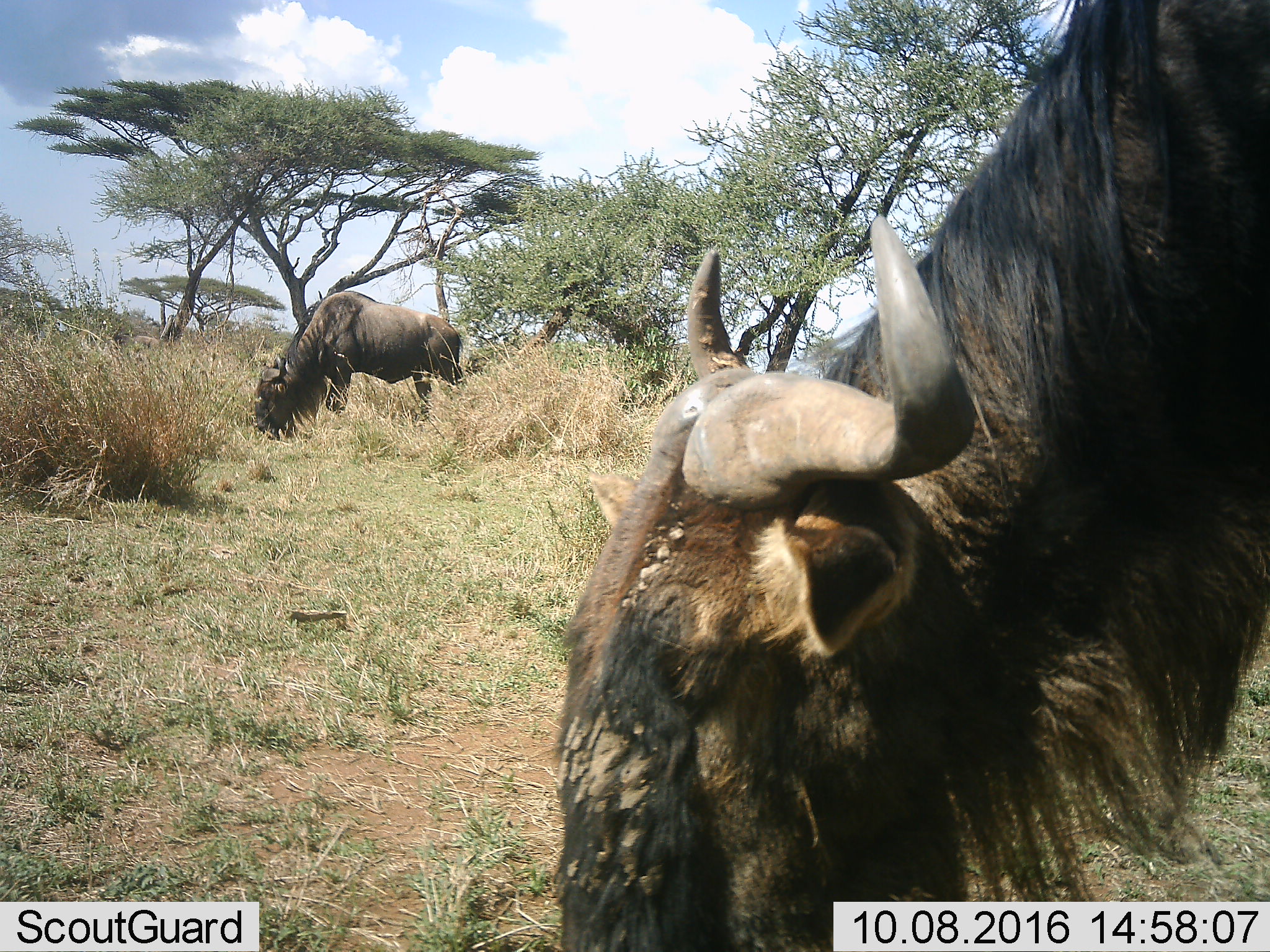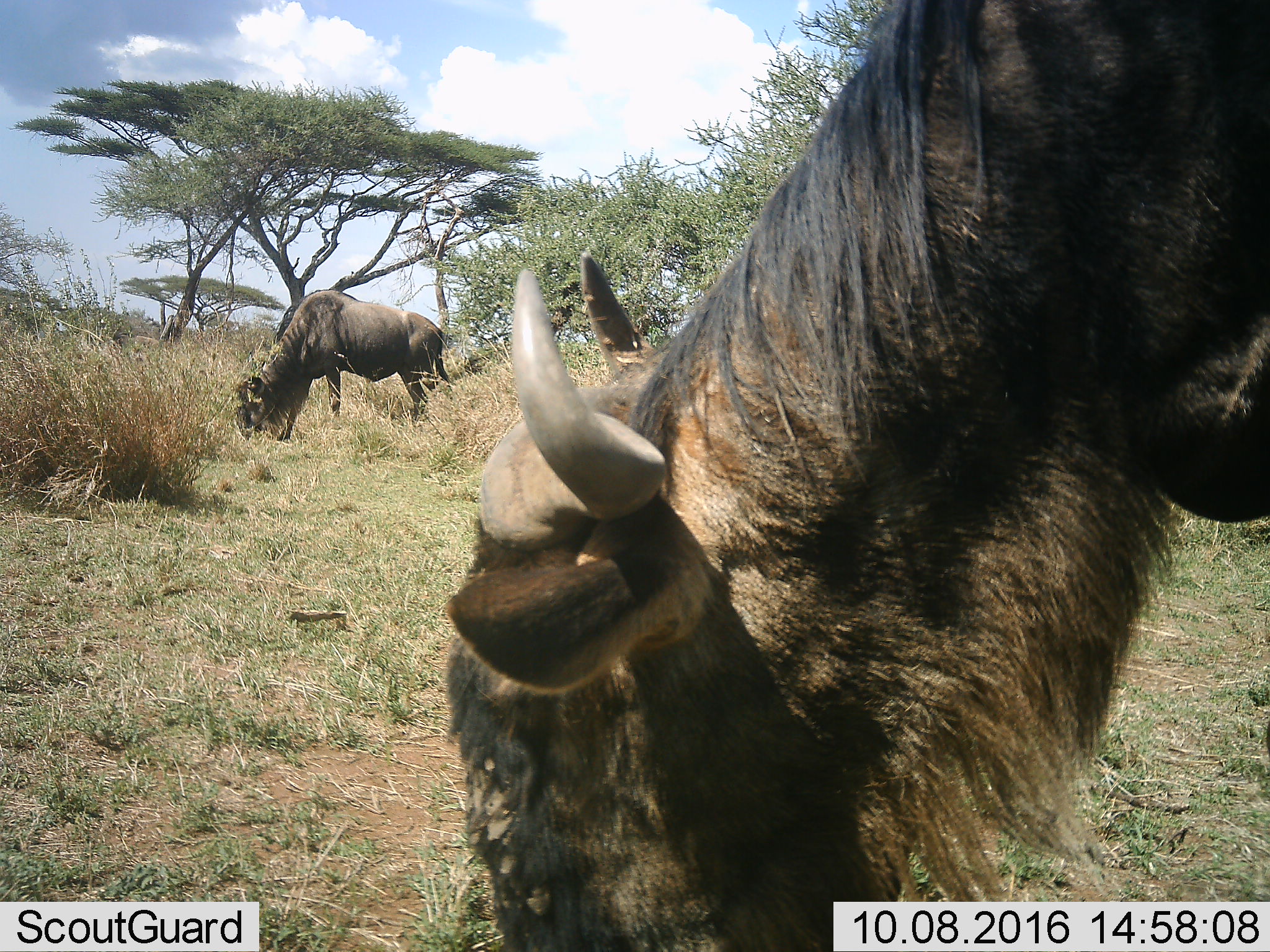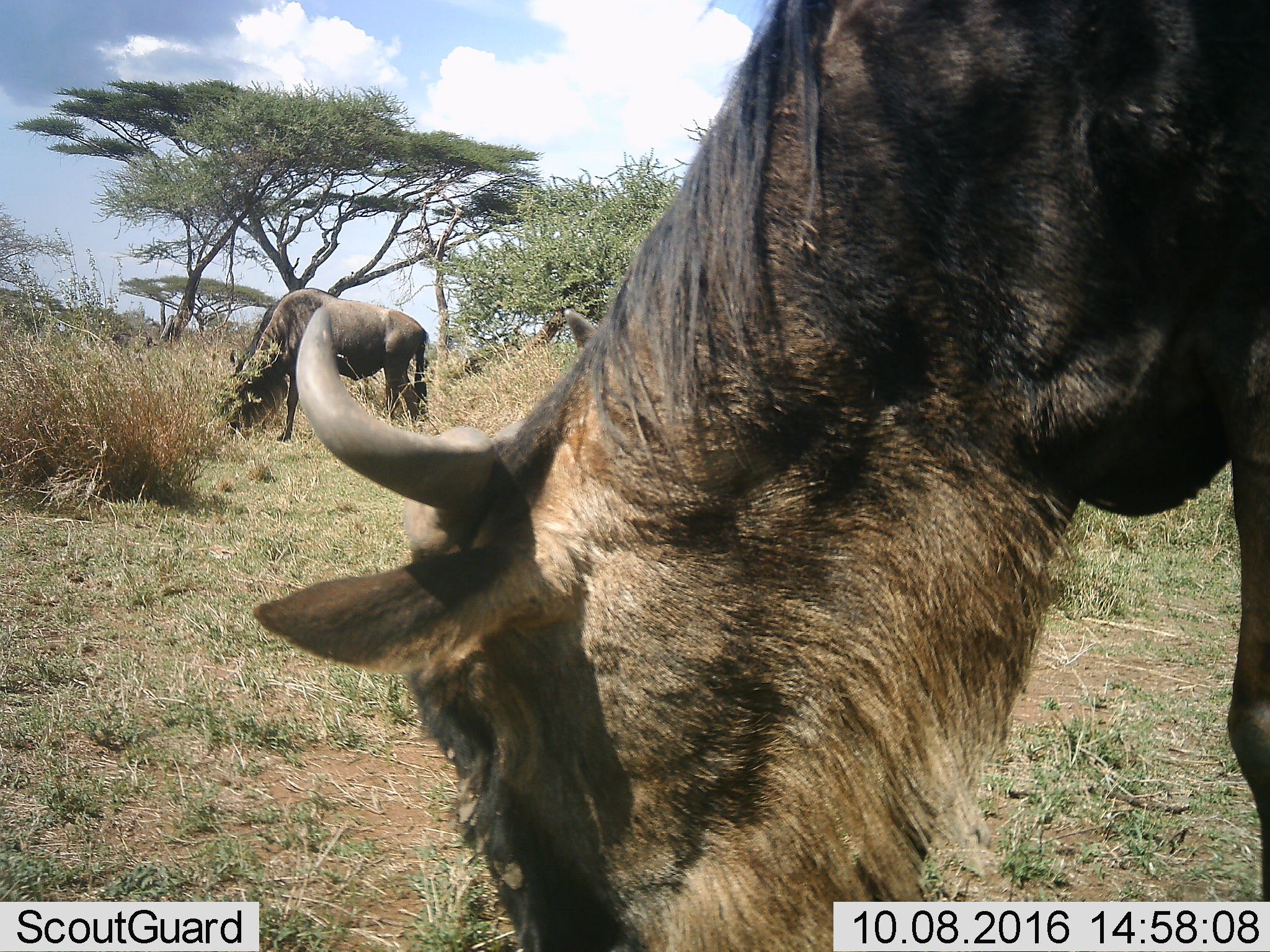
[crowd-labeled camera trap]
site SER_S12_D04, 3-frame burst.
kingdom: Animalia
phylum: Chordata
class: Mammalia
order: Artiodactyla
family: Bovidae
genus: Connochaetes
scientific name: Connochaetes taurinus taurinus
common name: blue wildebeest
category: wildebeestblue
Wildebeestblue (blue wildebeest) (Connochaetes taurinus taurinus), count 2. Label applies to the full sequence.